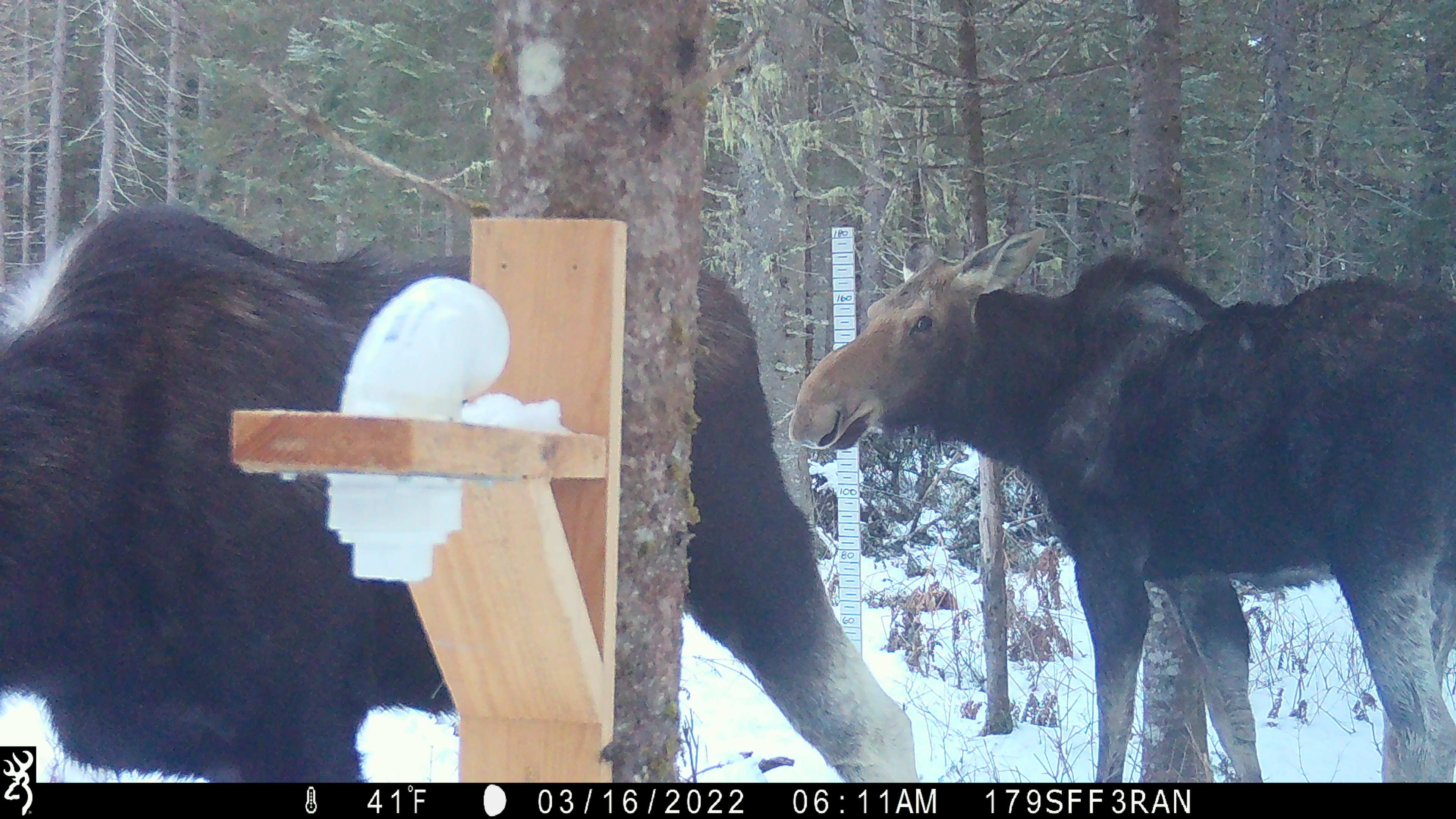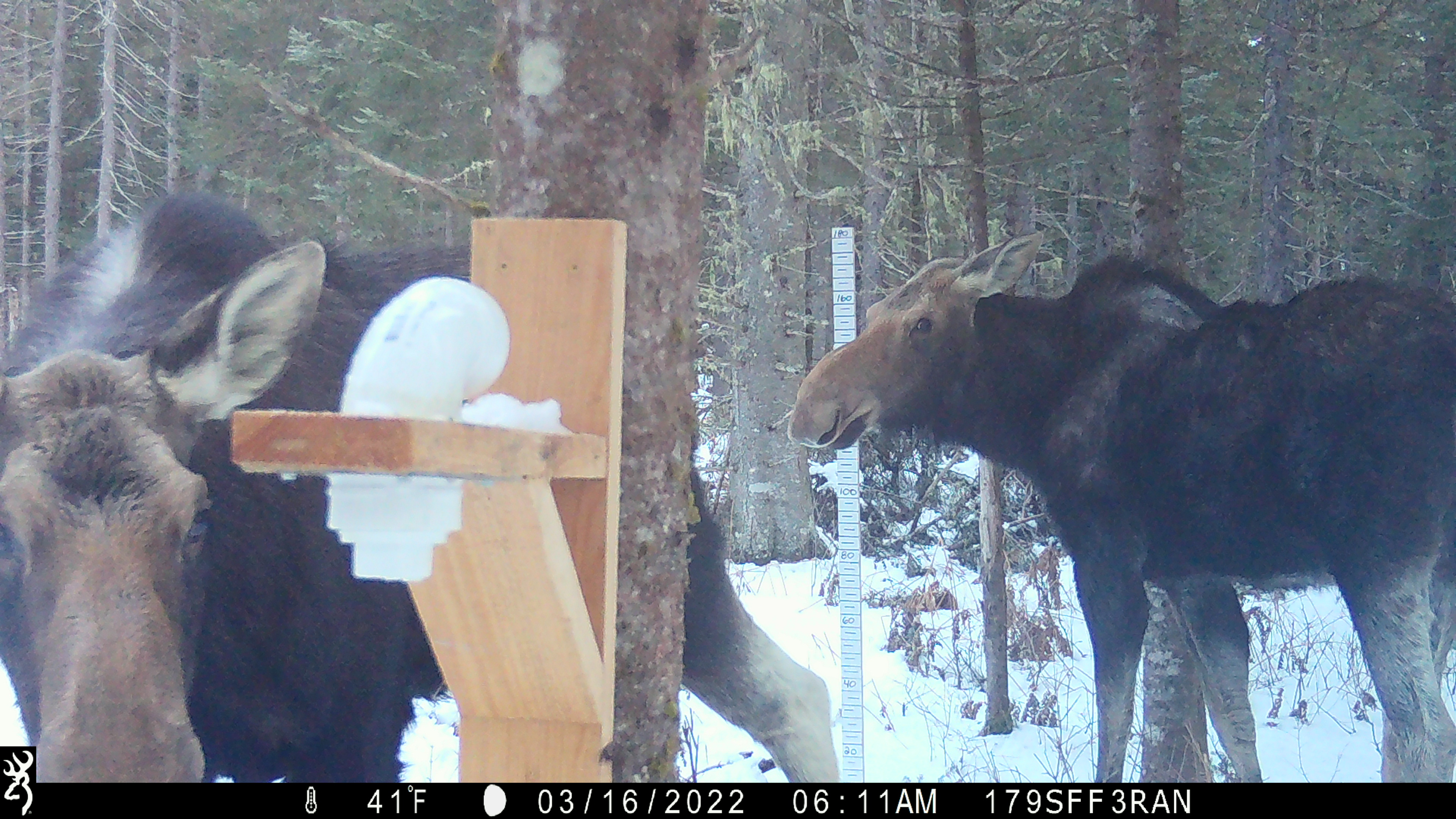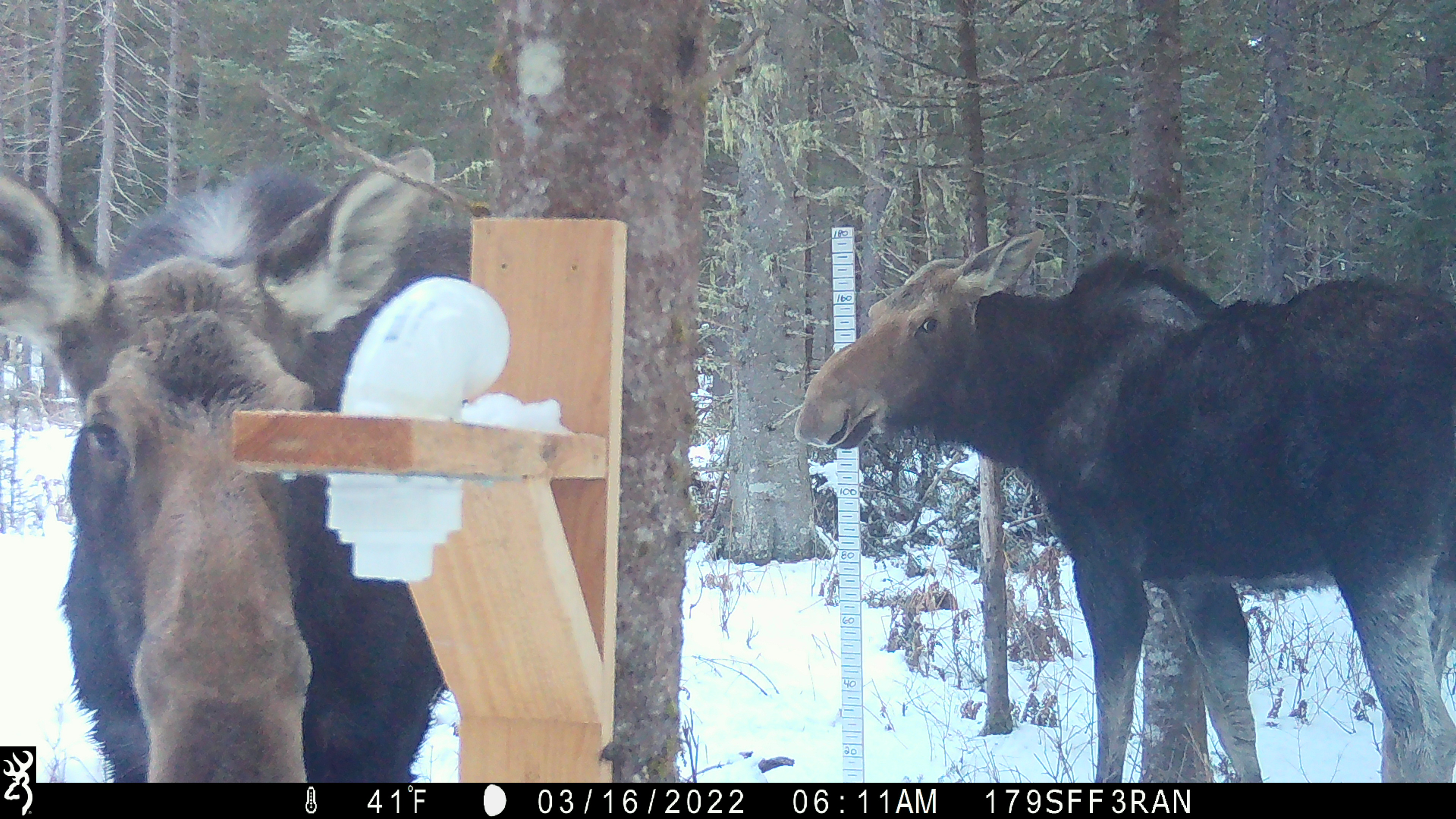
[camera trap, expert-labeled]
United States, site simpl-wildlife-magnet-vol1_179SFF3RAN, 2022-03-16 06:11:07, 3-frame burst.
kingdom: Animalia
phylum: Chordata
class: Mammalia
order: Artiodactyla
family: Cervidae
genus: Alces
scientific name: Alces alces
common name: moose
Moose (Alces alces).